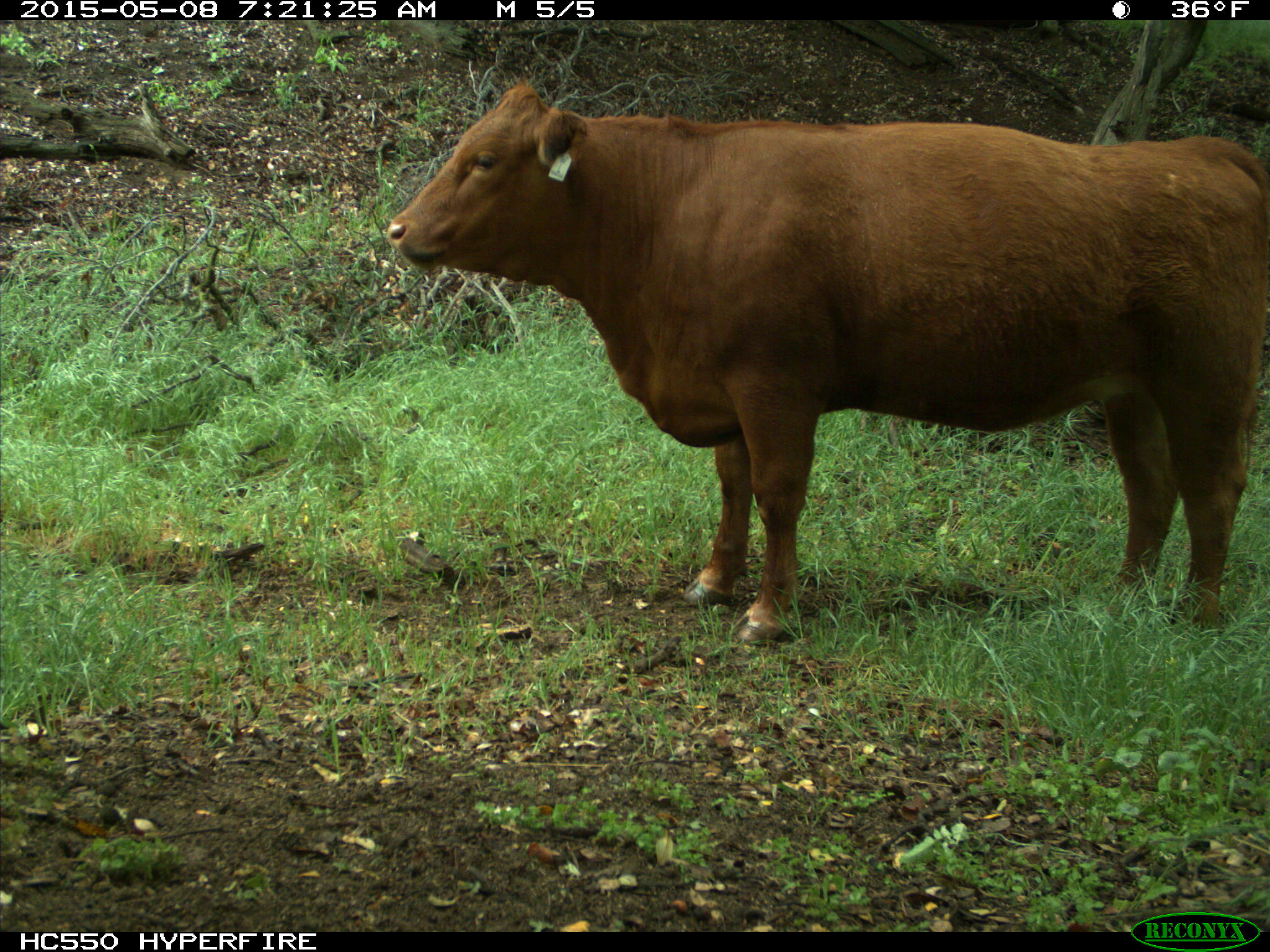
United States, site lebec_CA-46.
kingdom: Animalia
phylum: Chordata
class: Mammalia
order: Artiodactyla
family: Bovidae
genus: Bos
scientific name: Bos taurus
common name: domestic cow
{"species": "Bos taurus (domestic cow)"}